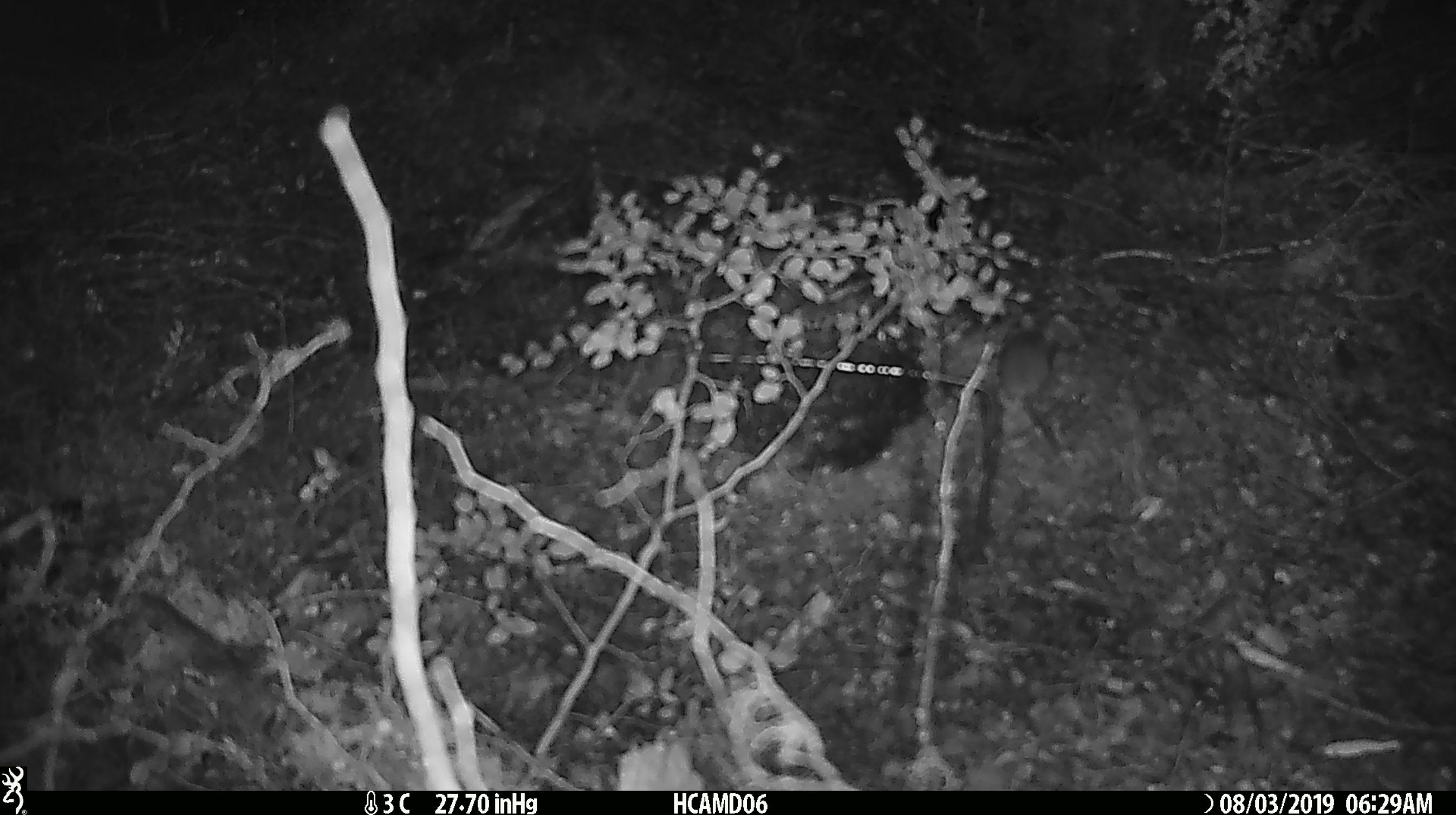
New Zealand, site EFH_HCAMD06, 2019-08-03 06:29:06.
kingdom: Animalia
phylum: Chordata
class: Mammalia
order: Rodentia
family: Muridae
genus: Mus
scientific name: Mus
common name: mouse